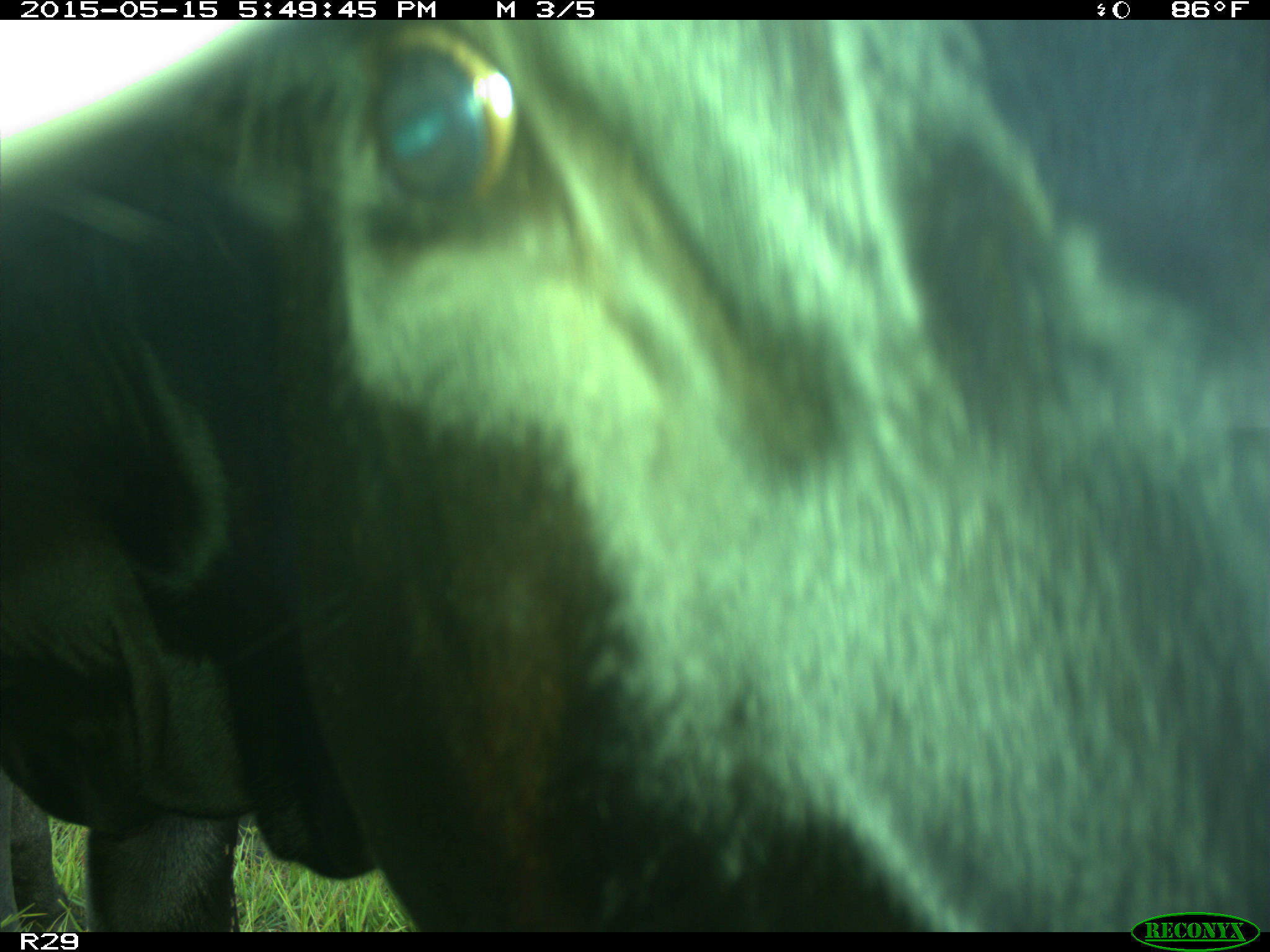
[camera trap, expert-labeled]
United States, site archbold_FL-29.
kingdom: Animalia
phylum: Chordata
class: Mammalia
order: Artiodactyla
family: Bovidae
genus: Bos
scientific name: Bos taurus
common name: domestic cow